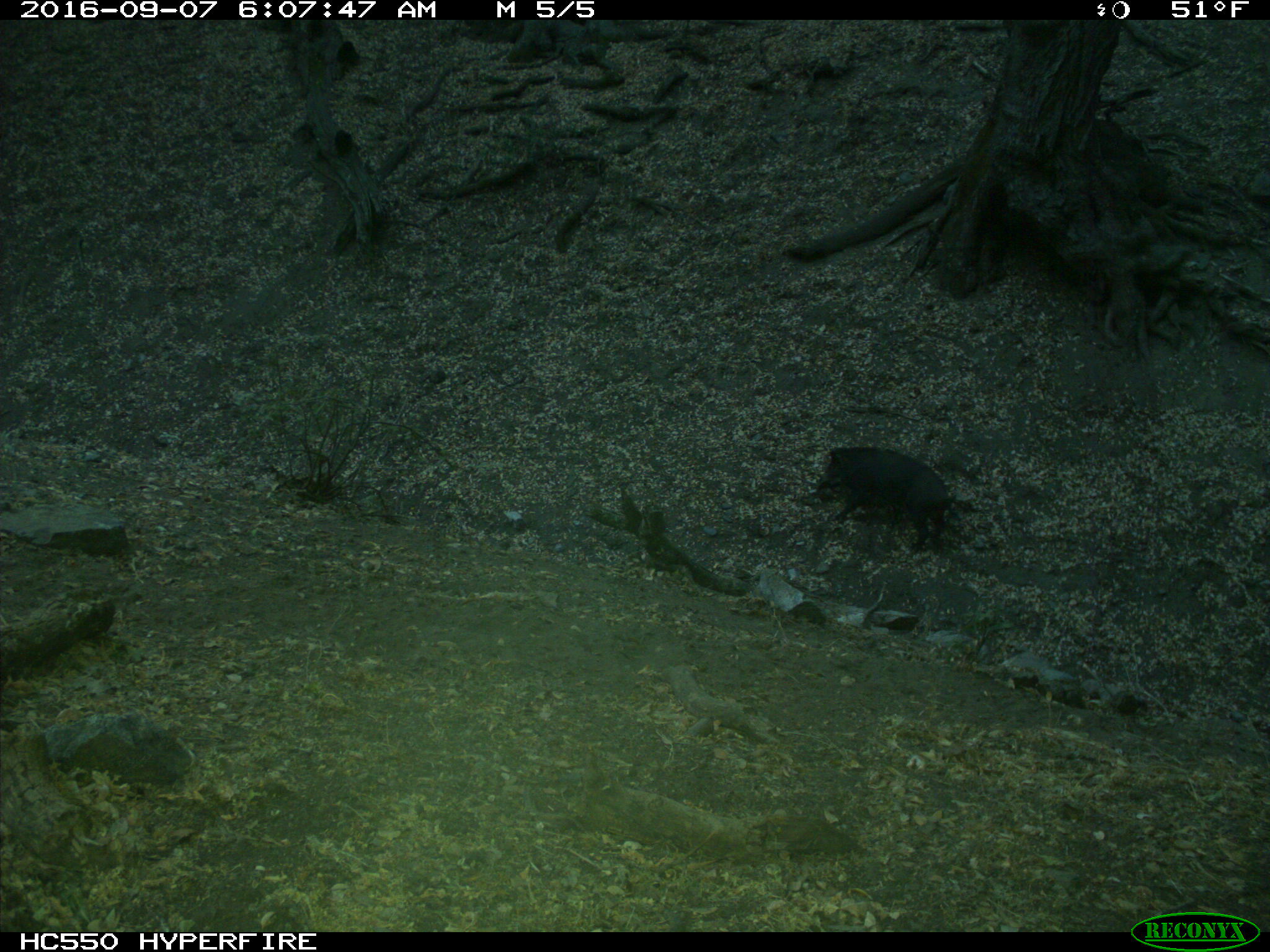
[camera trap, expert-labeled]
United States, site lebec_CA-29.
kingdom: Animalia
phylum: Chordata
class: Mammalia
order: Artiodactyla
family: Suidae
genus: Sus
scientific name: Sus scrofa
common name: wild boar